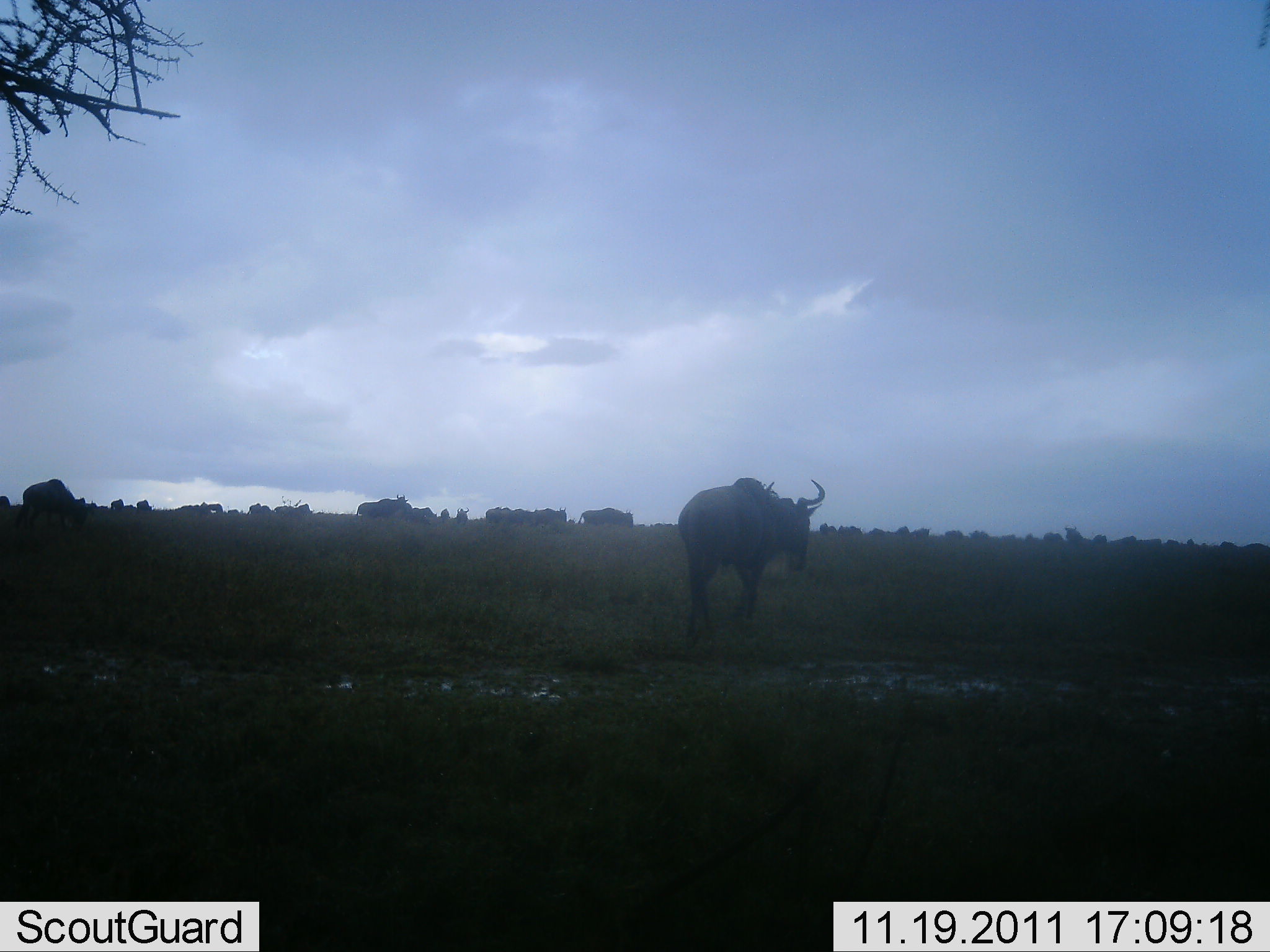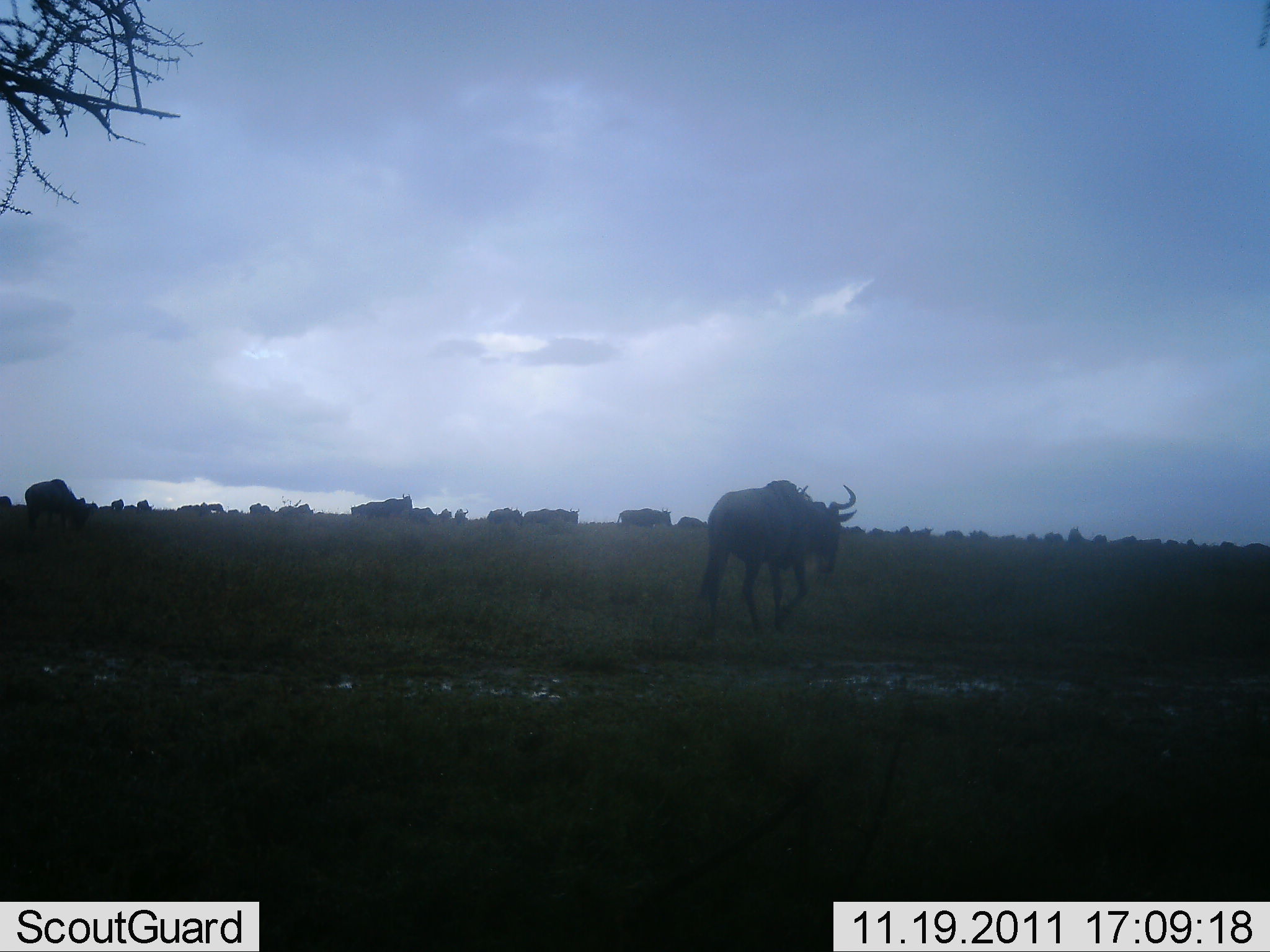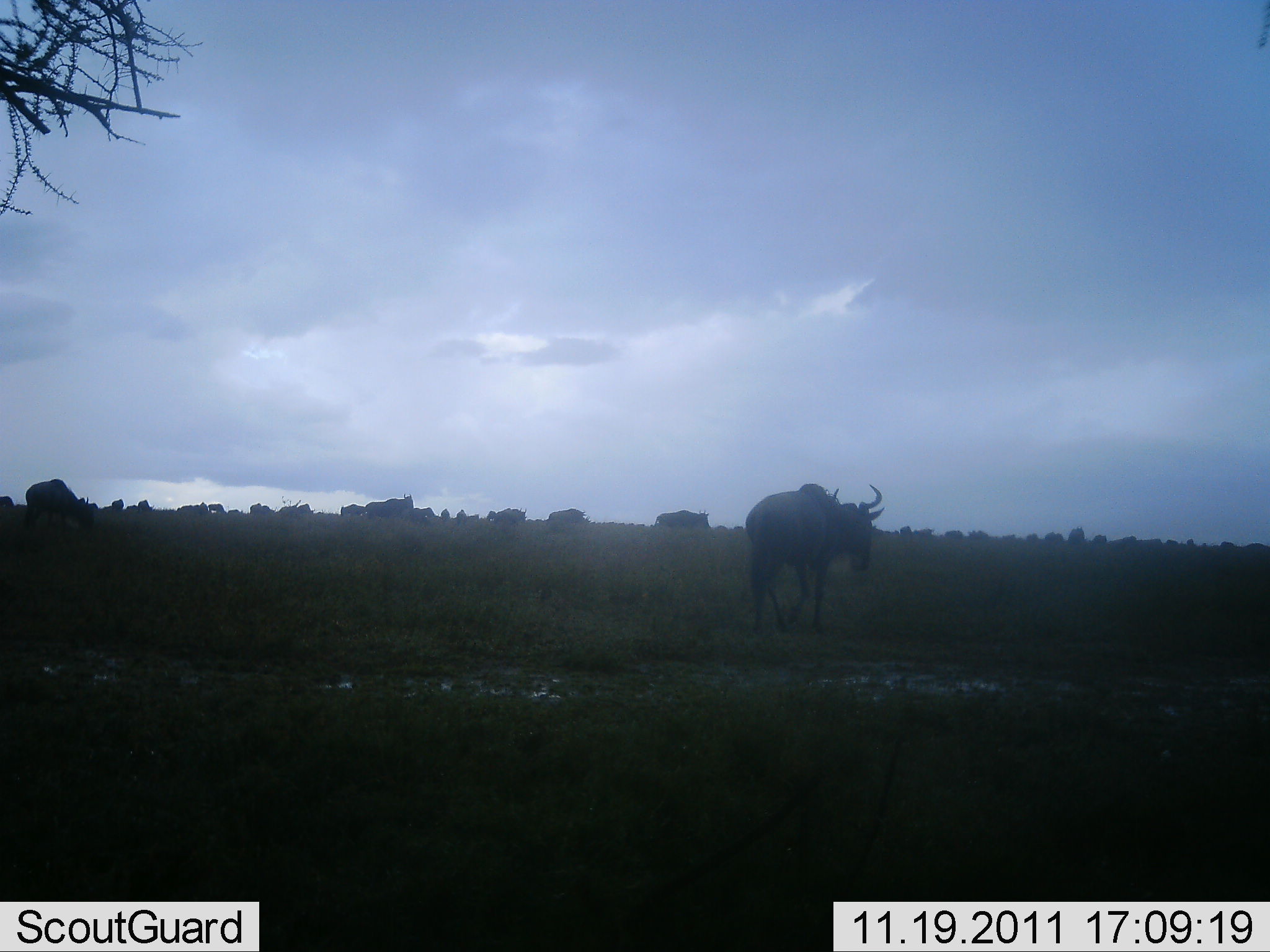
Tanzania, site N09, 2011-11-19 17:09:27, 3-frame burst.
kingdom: Animalia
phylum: Chordata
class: Mammalia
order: Artiodactyla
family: Bovidae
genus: Connochaetes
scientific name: Connochaetes taurinus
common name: blue wildebeest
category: wildebeest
Wildebeest (blue wildebeest) (Connochaetes taurinus), count 11-50. Behavior (volunteer vote fractions): standing 50%, resting 8%, moving 100%, interacting 8%. Young present (vote fraction): 0%. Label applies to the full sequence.